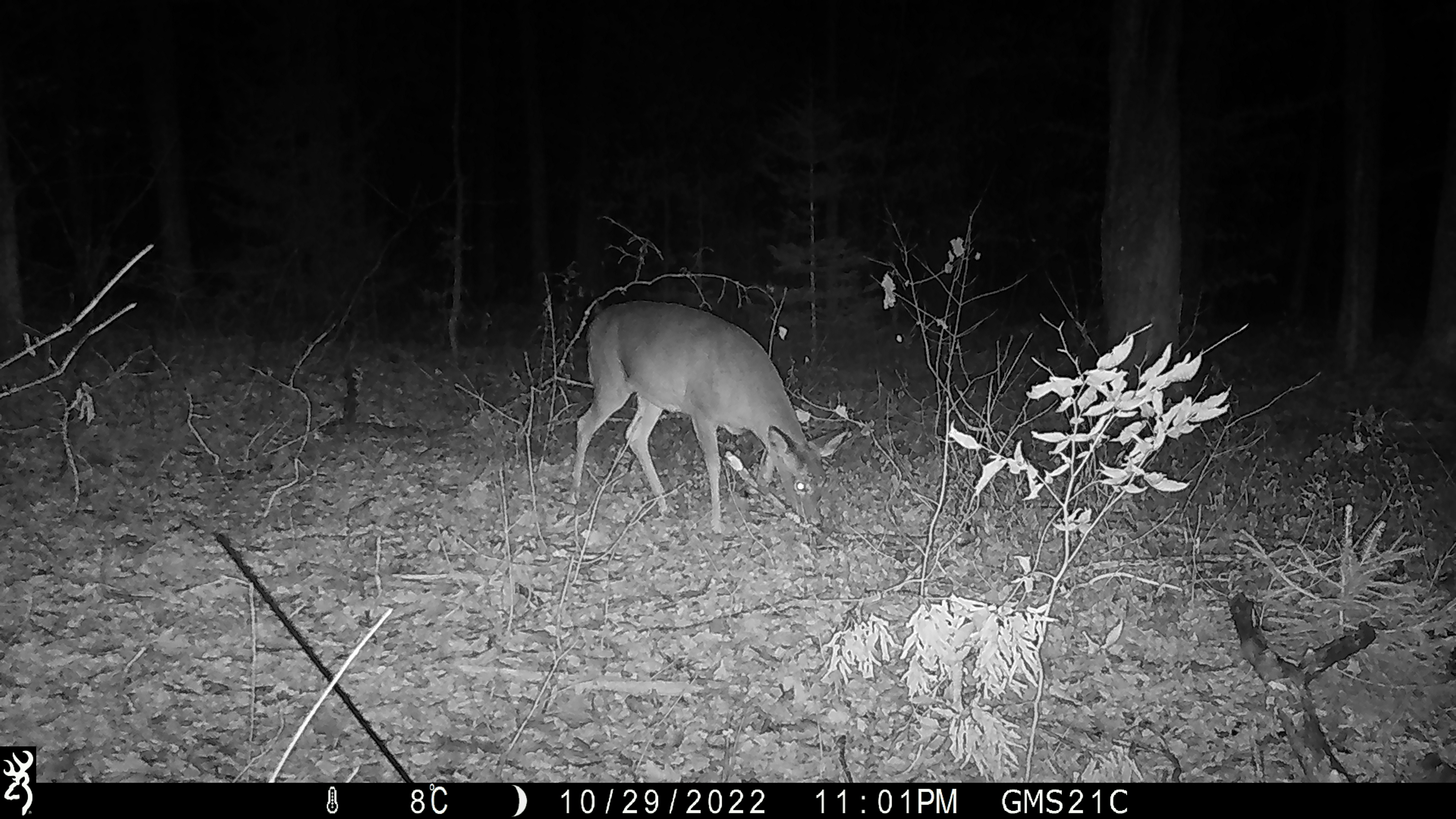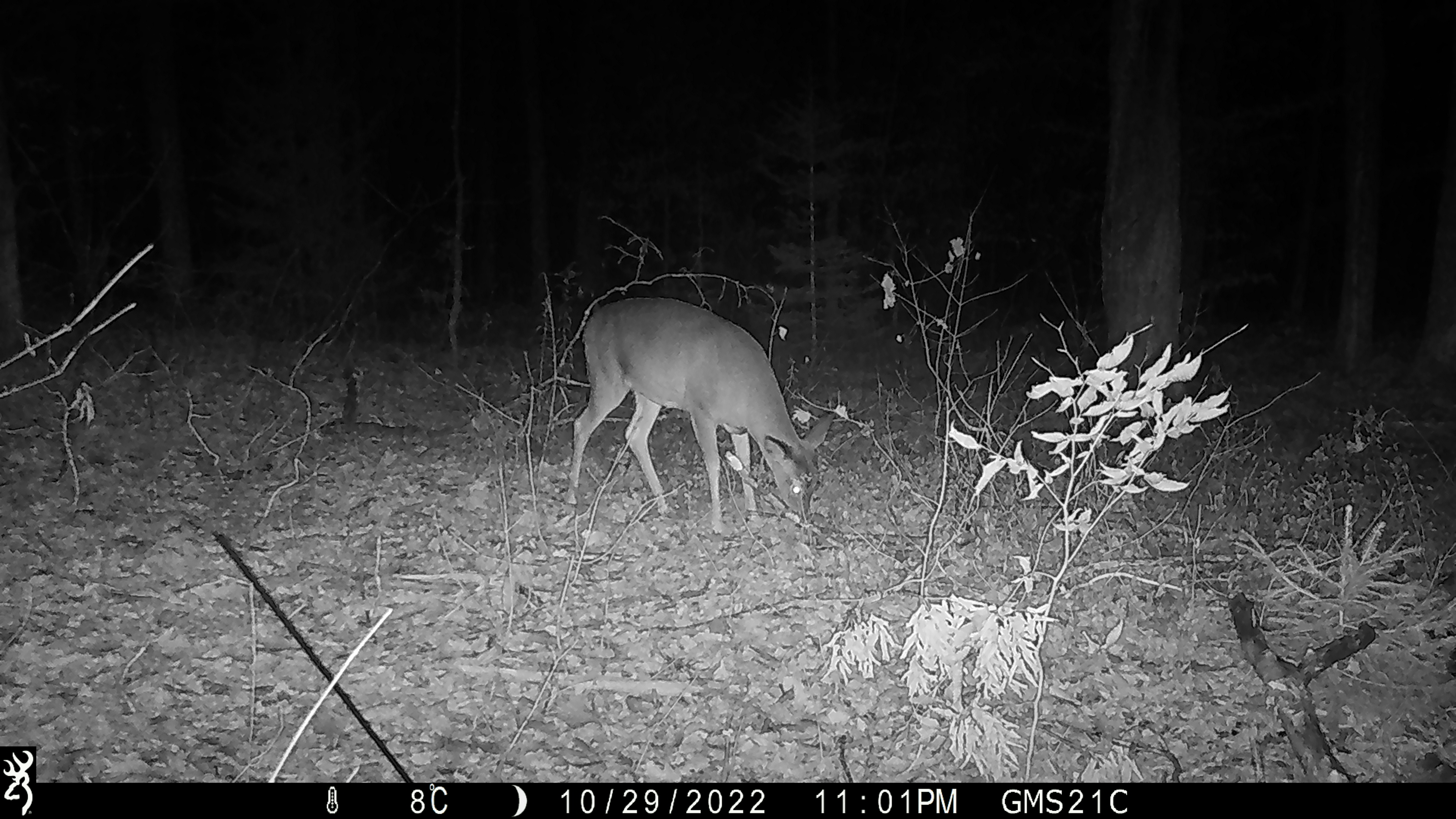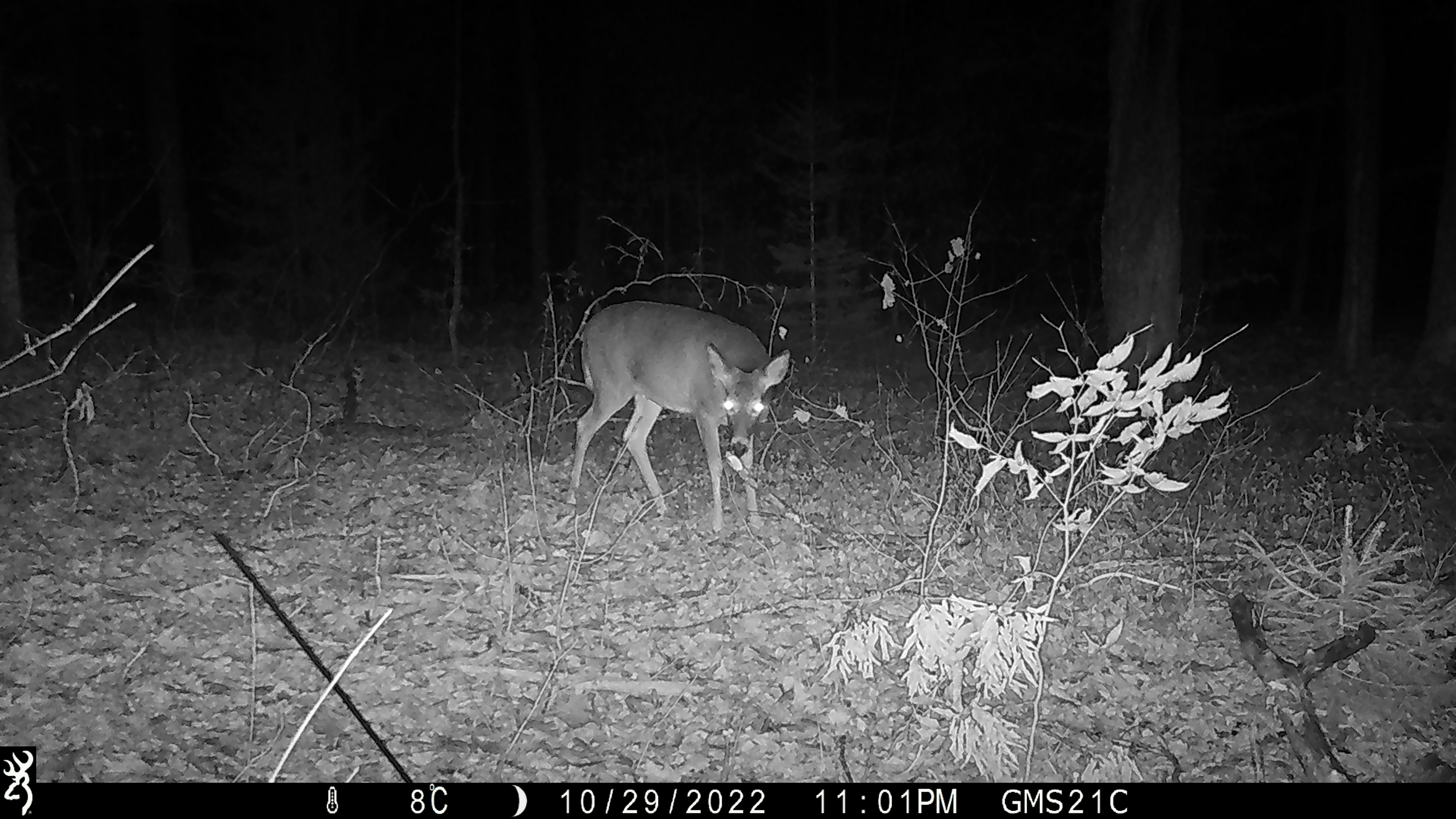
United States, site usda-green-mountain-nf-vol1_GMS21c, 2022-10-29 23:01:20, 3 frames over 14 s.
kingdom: Animalia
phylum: Chordata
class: Mammalia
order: Artiodactyla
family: Cervidae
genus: Odocoileus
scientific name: Odocoileus virginianus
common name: white-tailed deer